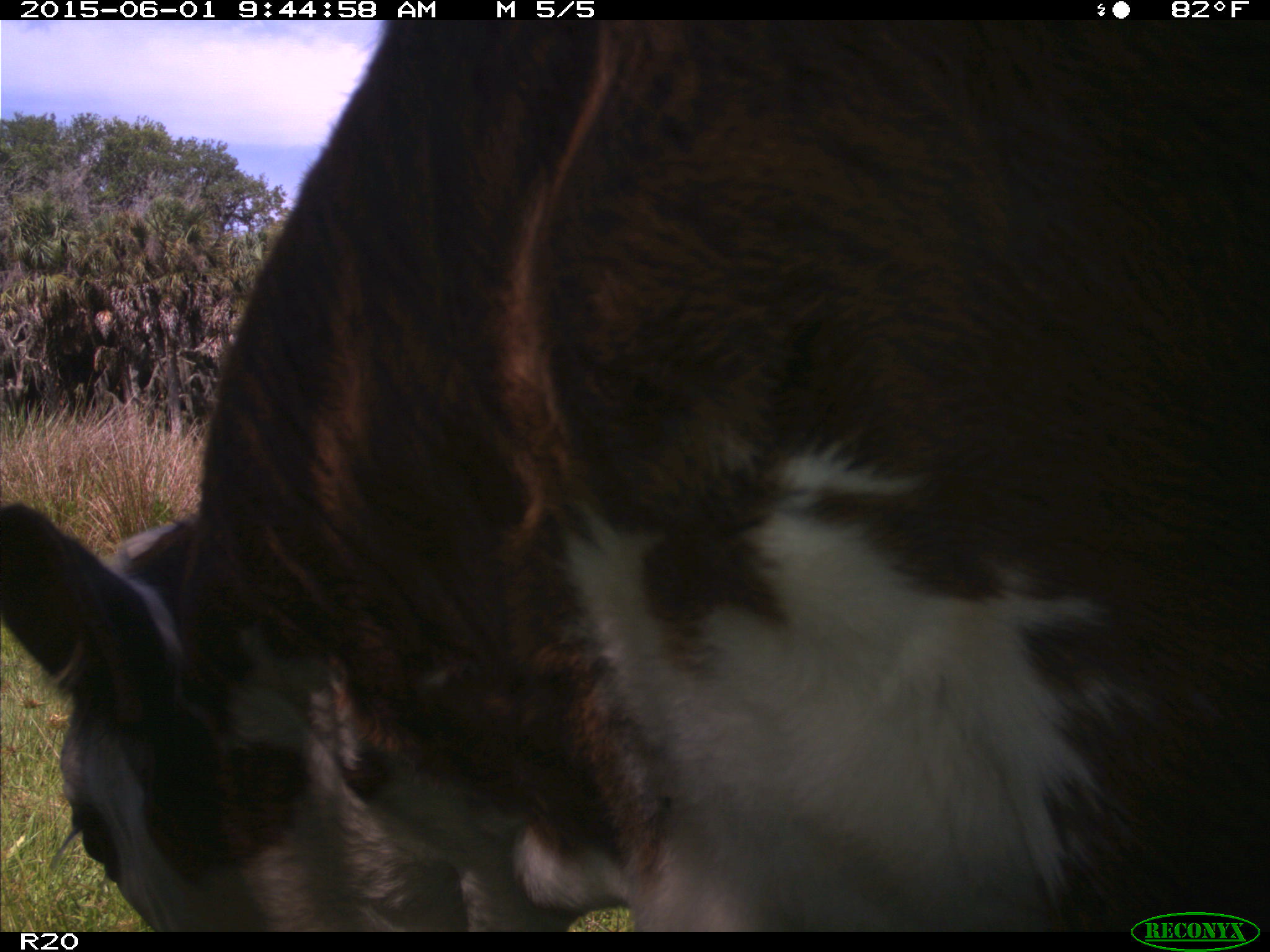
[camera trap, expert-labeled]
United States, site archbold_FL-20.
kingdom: Animalia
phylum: Chordata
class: Mammalia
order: Artiodactyla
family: Bovidae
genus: Bos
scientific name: Bos taurus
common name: domestic cow